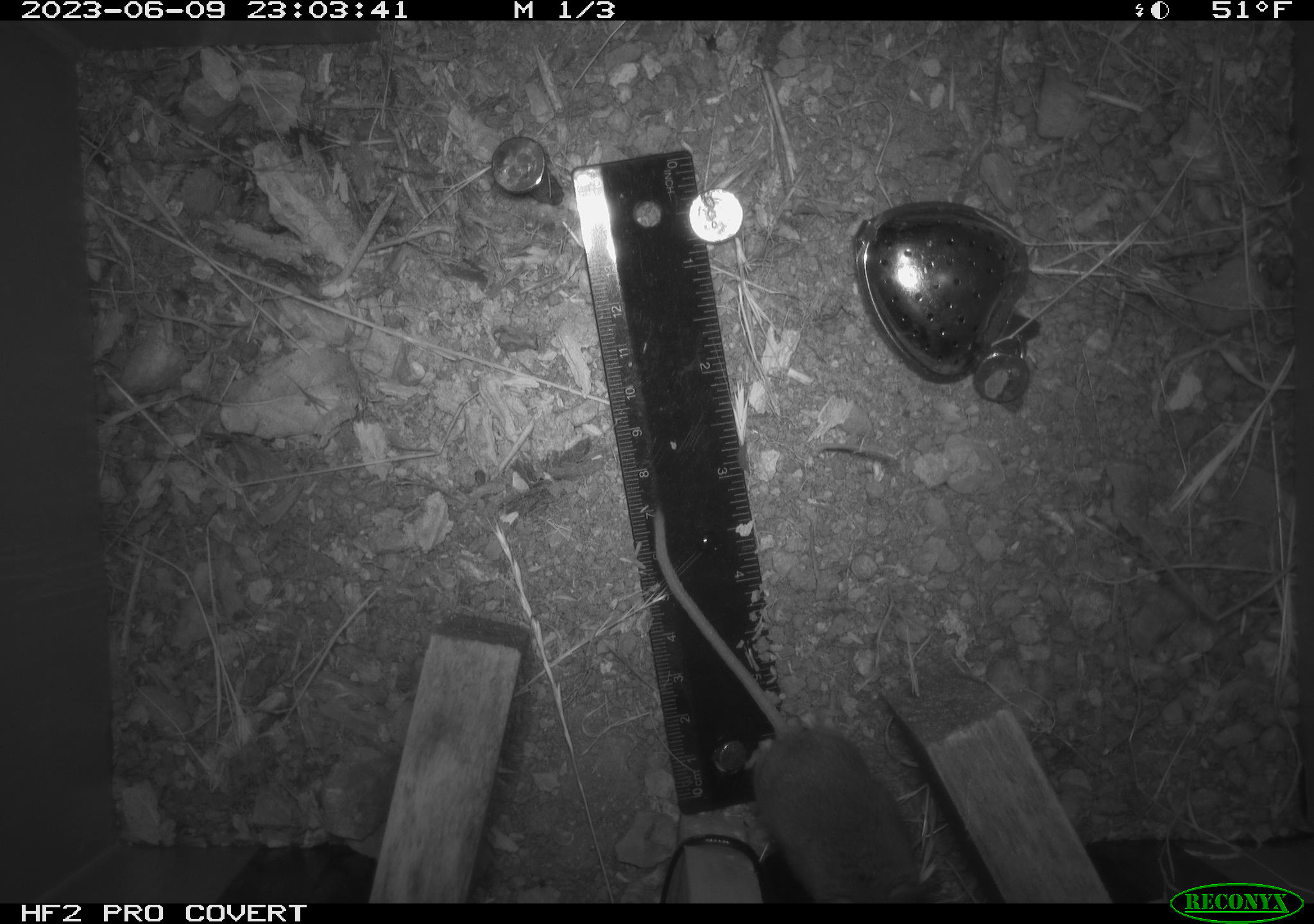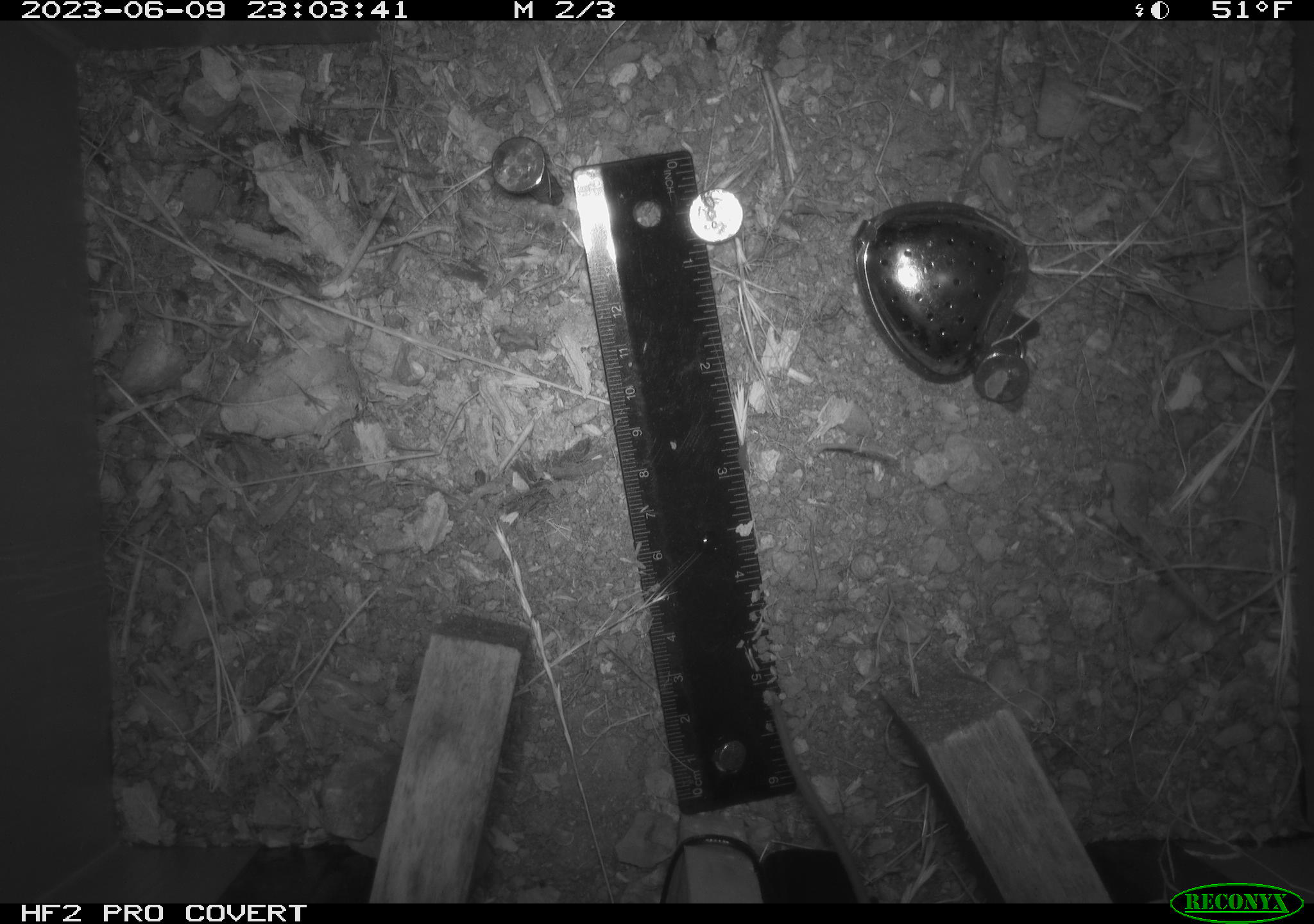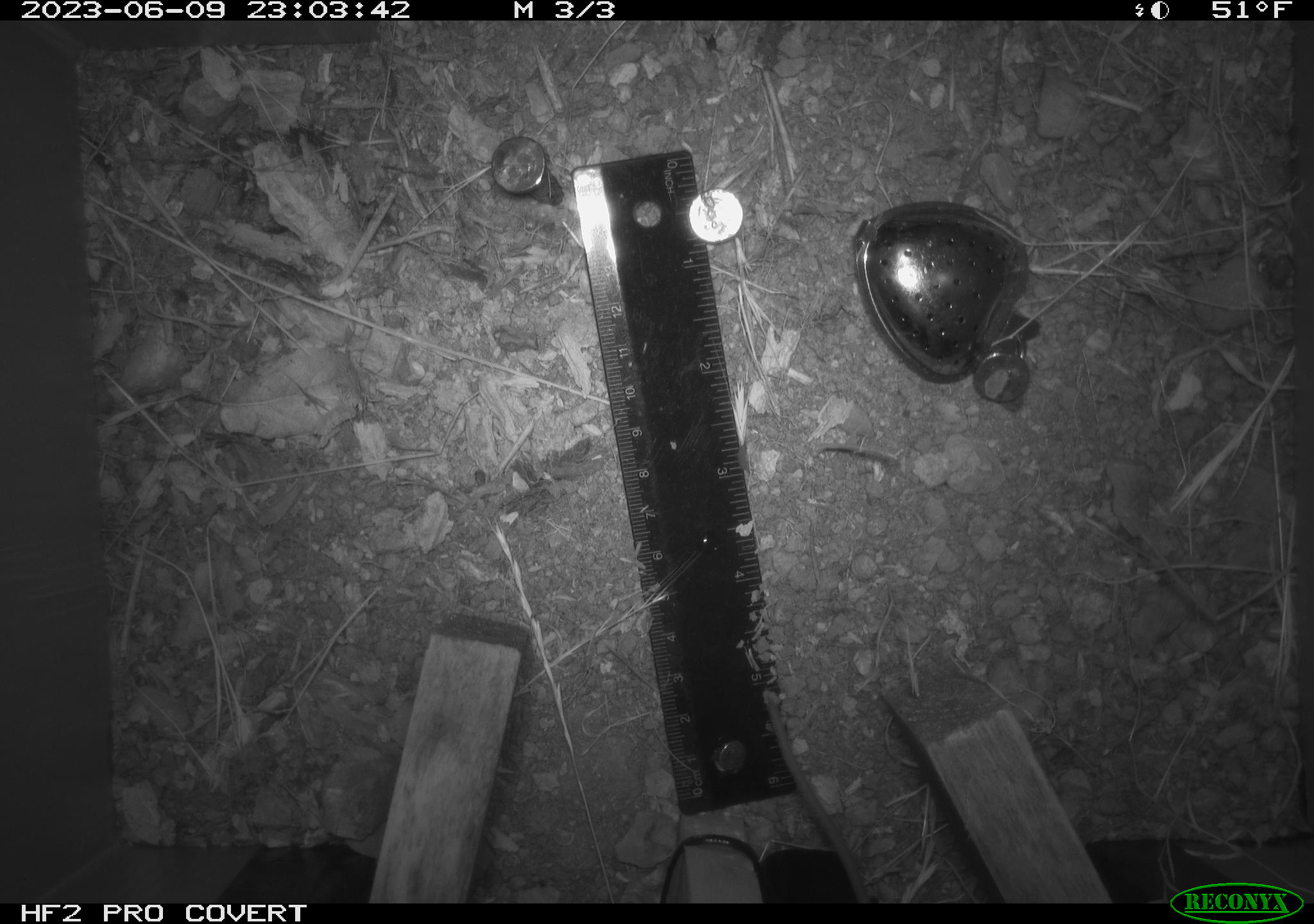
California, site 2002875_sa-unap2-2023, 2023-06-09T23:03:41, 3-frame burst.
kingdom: Animalia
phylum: Chordata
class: Mammalia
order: Rodentia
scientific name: Rodentia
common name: mouse species